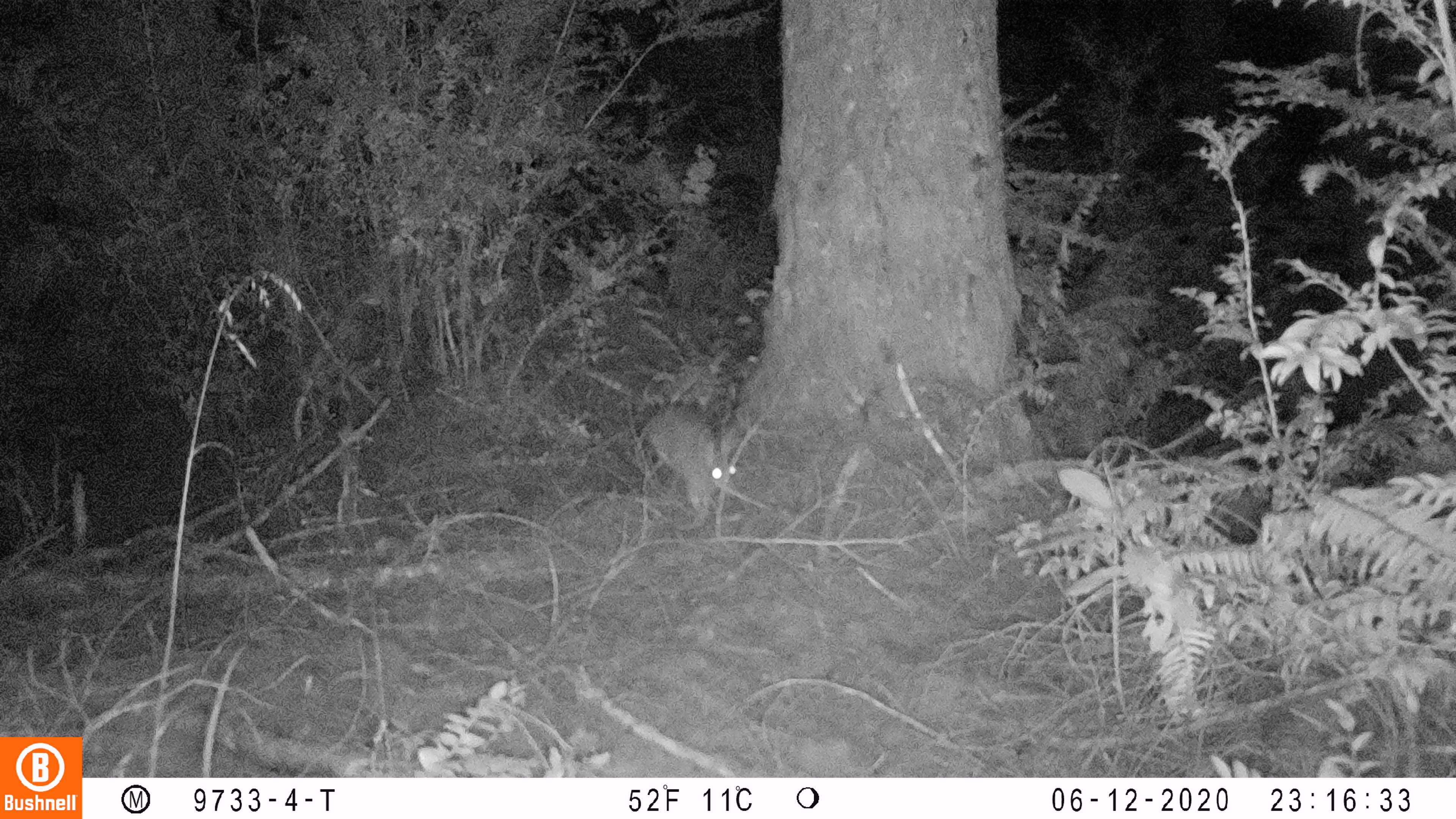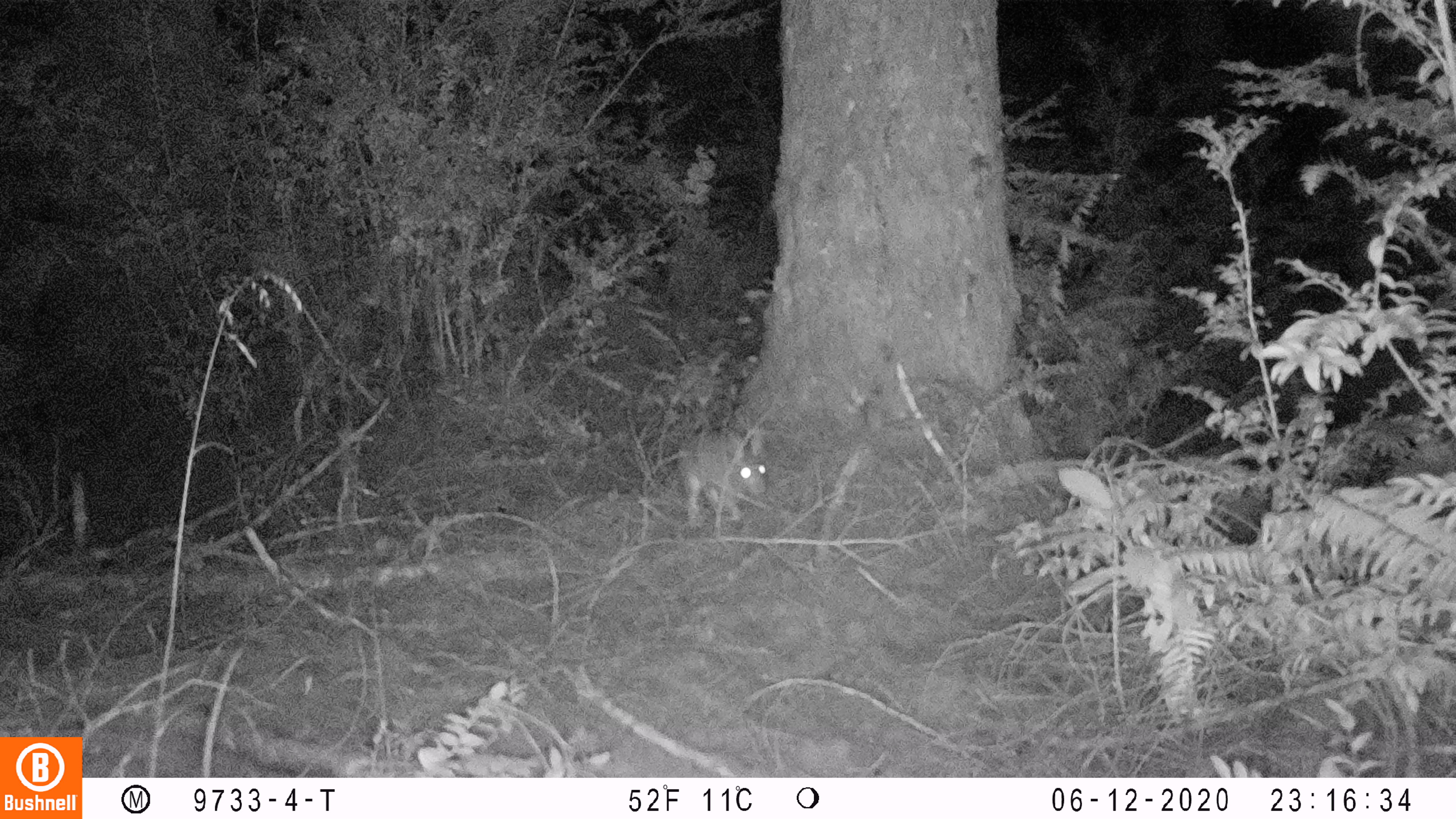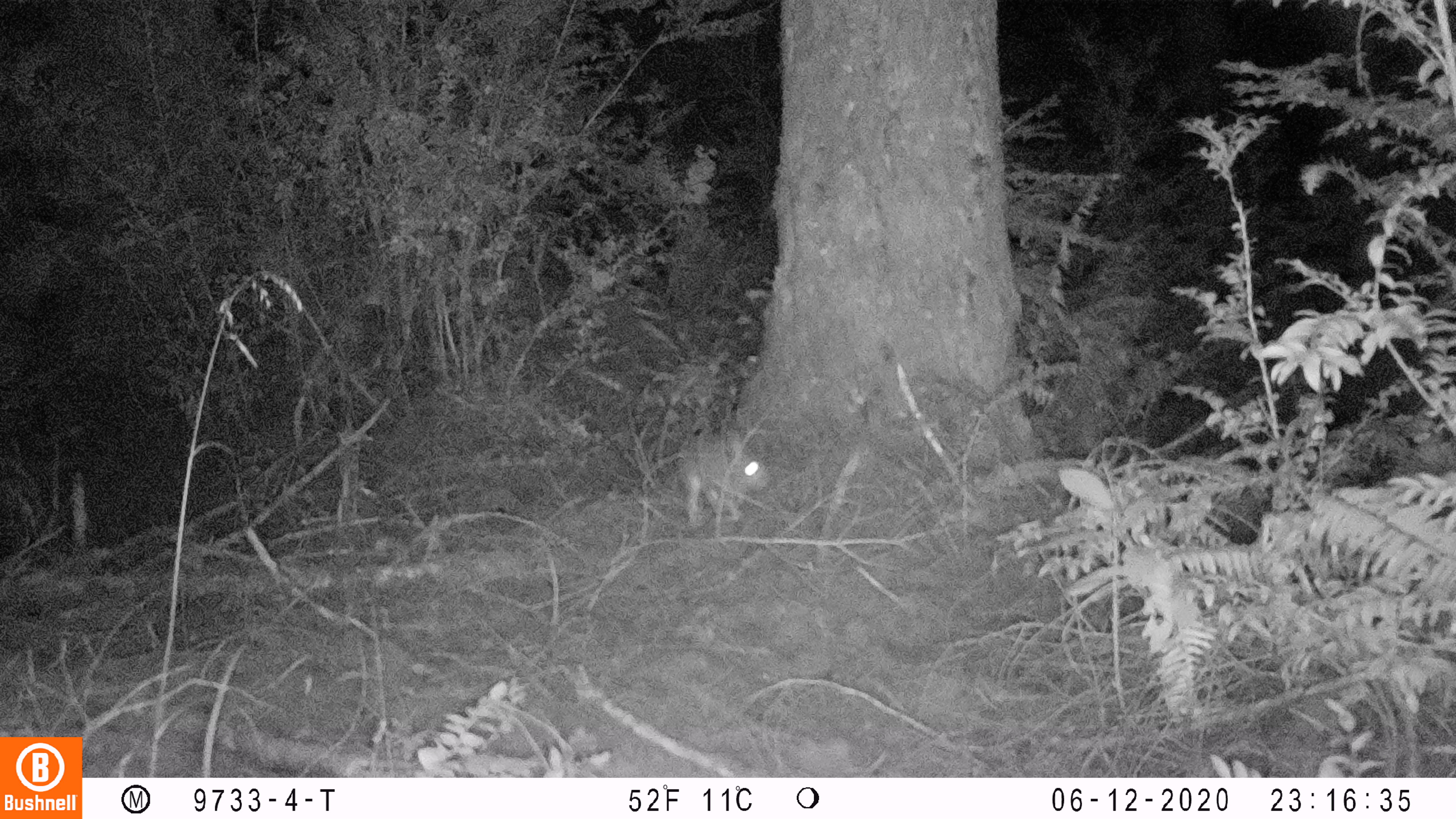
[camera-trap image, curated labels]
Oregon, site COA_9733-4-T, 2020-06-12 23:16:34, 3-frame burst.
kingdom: Animalia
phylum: Chordata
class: Mammalia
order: Lagomorpha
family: Leporidae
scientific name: Leporidae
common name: hares and rabbits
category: leporidae family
Leporidae family (hares and rabbits) (Leporidae).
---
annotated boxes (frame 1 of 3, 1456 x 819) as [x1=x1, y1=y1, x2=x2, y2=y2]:
leporidae family: [x1=637, y1=405, x2=735, y2=514]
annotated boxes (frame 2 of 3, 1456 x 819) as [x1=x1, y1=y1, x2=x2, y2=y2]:
leporidae family: [x1=681, y1=420, x2=767, y2=536]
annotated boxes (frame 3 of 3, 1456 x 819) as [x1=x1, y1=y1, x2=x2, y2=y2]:
leporidae family: [x1=675, y1=425, x2=771, y2=527]